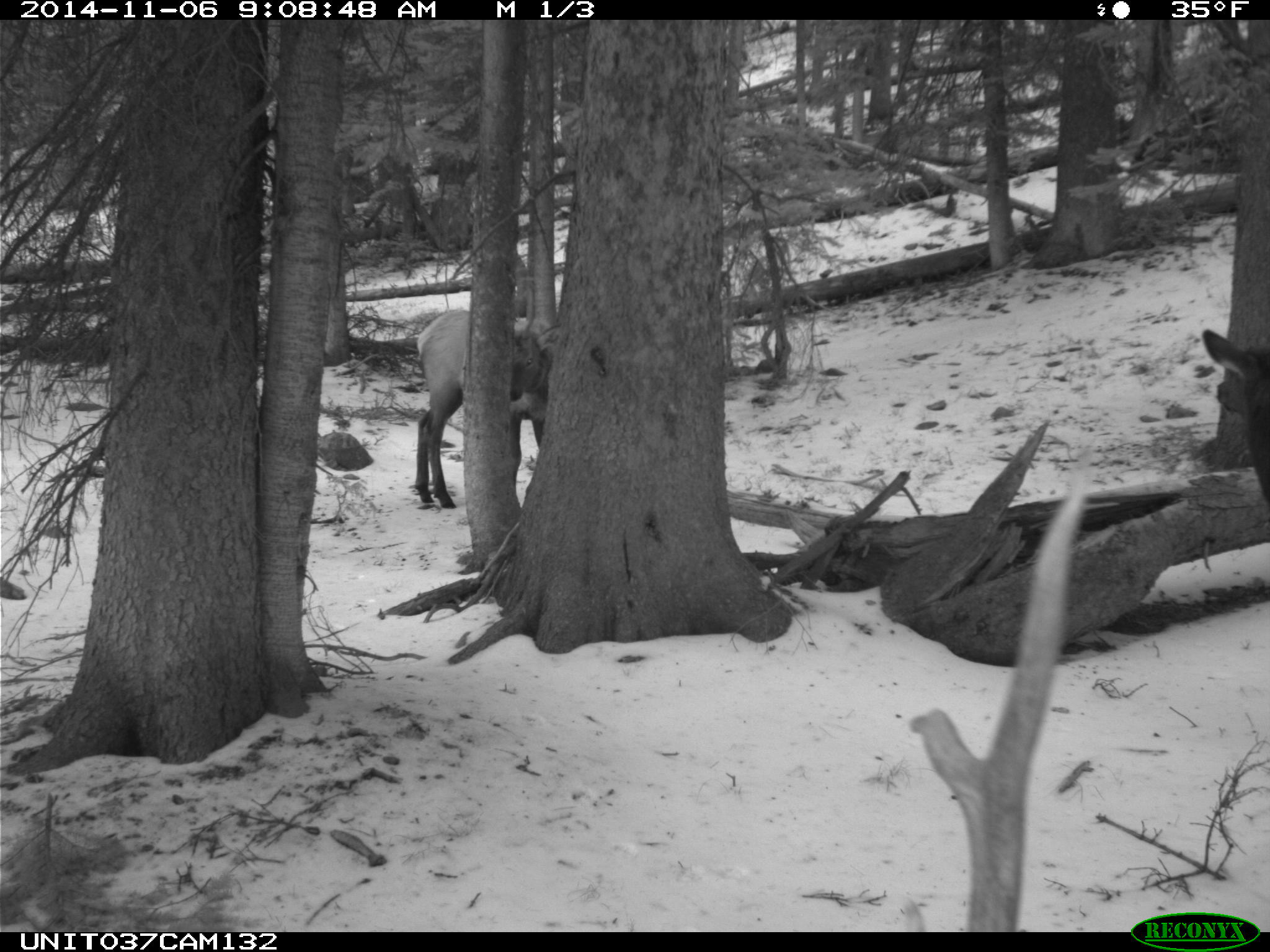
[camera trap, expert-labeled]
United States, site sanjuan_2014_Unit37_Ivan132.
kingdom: Animalia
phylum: Chordata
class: Mammalia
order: Artiodactyla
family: Cervidae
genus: Cervus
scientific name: Cervus elaphus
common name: red deer